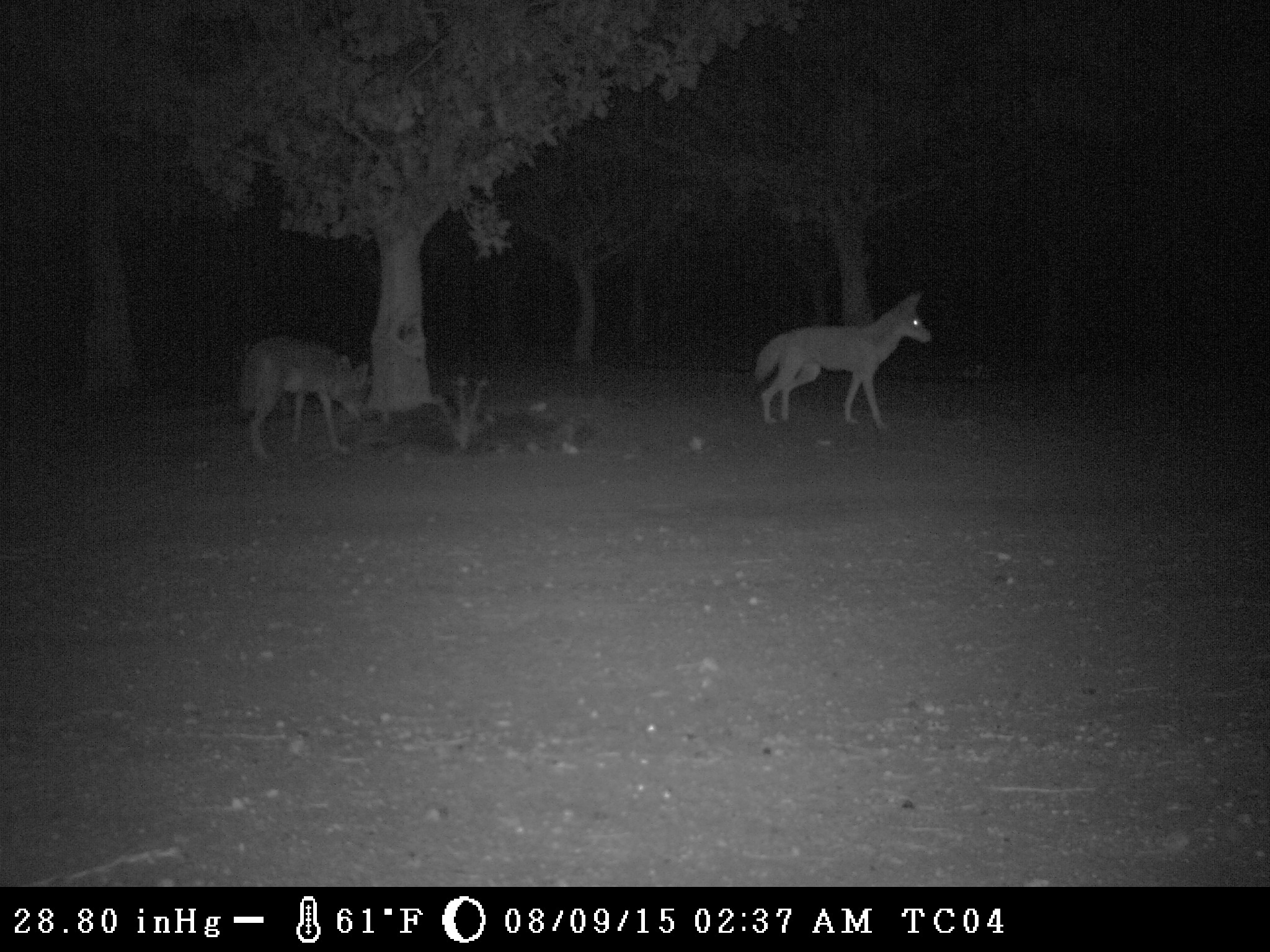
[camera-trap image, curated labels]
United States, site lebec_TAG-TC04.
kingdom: Animalia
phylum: Chordata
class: Mammalia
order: Carnivora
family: Canidae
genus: Canis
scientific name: Canis latrans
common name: coyote